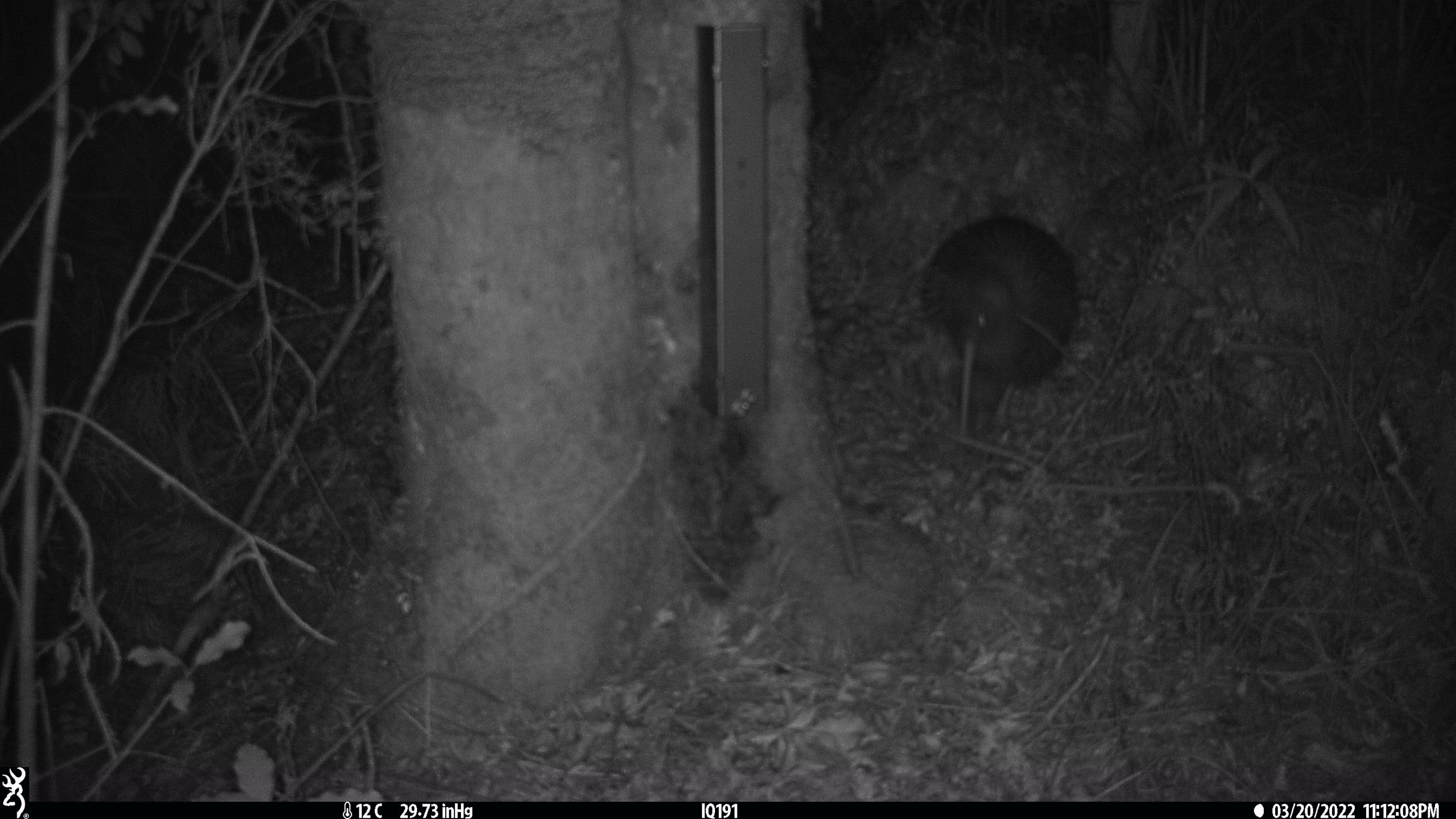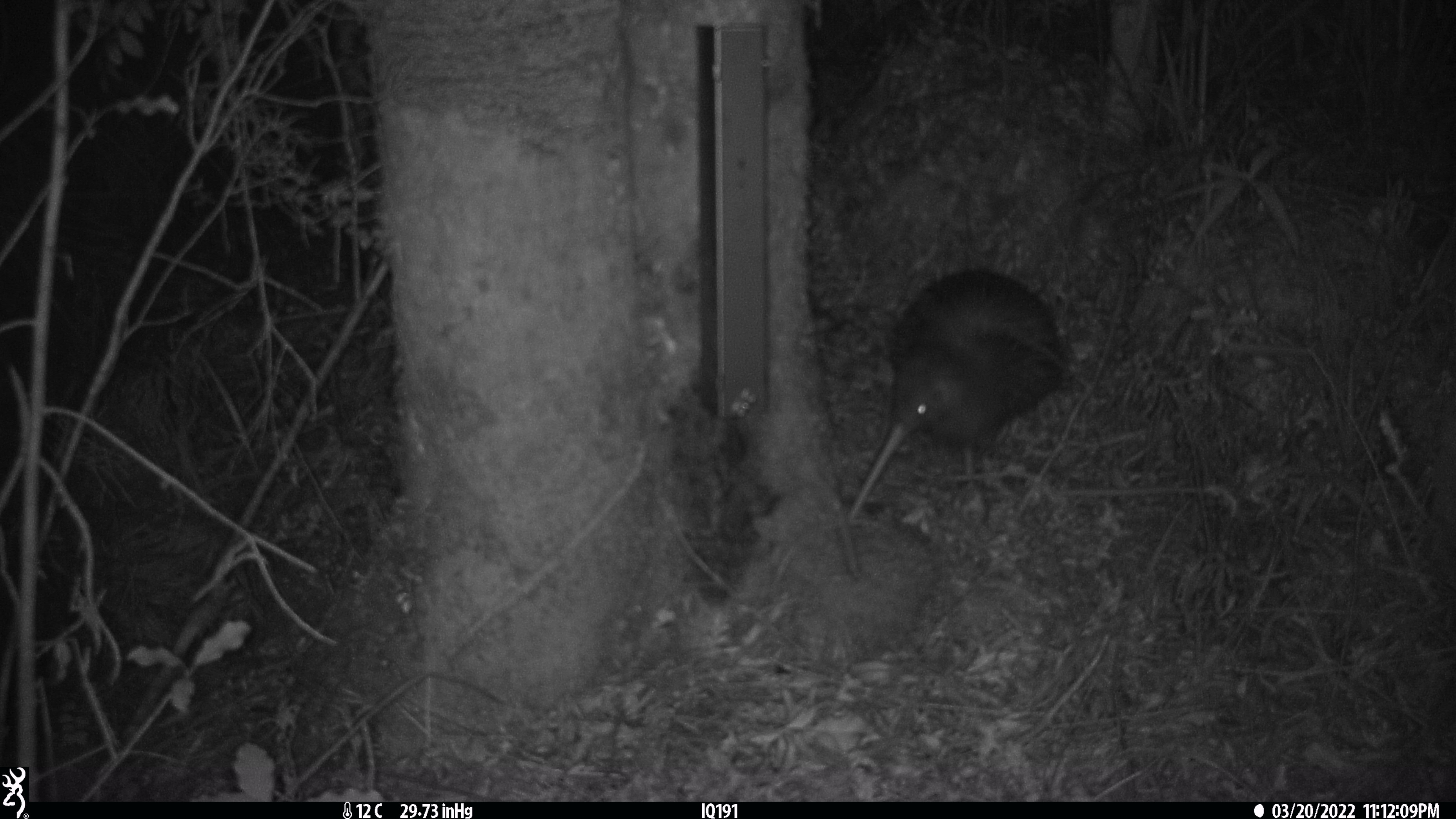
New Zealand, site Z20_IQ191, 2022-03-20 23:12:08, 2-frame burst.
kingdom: Animalia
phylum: Chordata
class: Aves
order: Apterygiformes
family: Apterygidae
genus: Apteryx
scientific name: Apteryx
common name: kiwi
Kiwi (Apteryx).